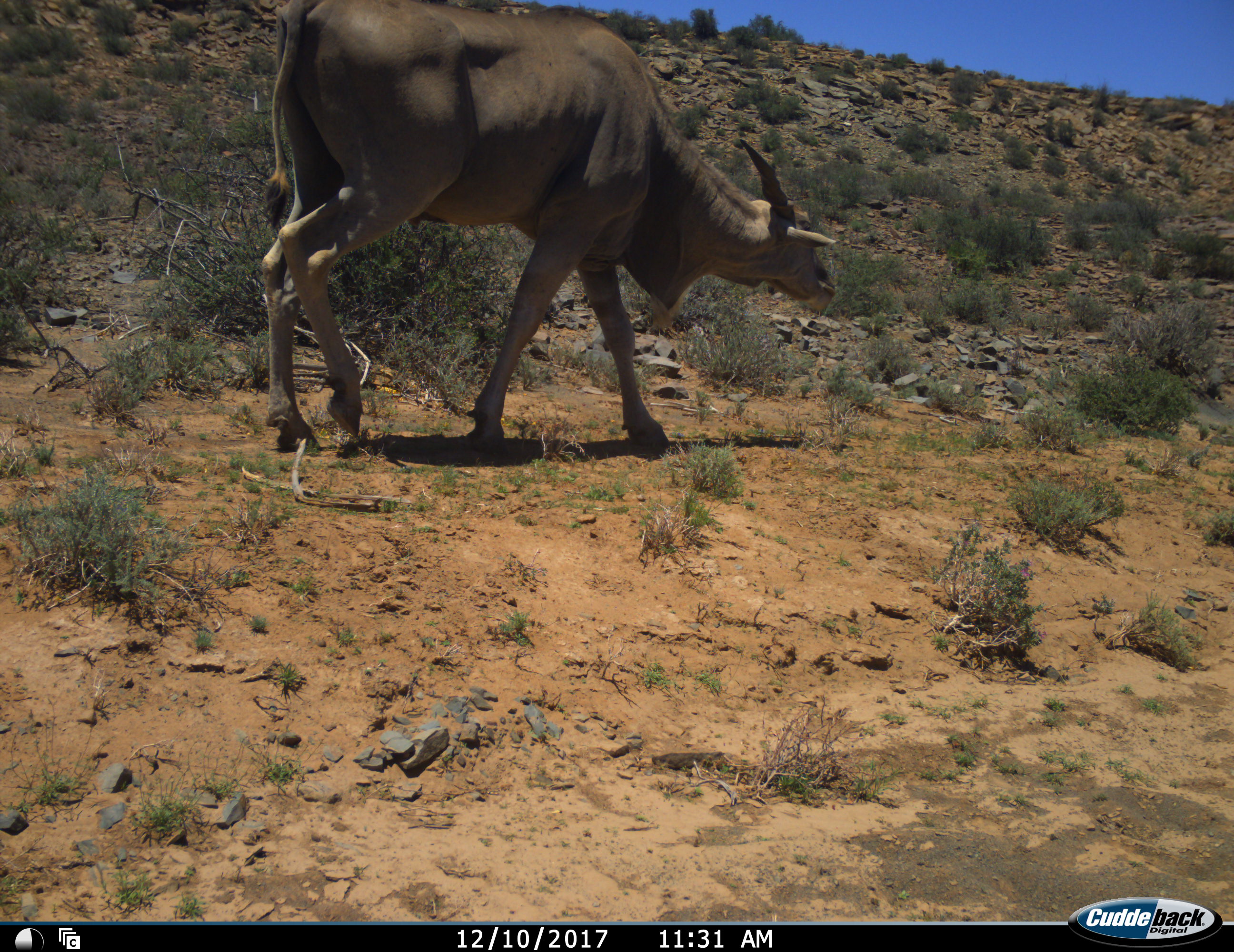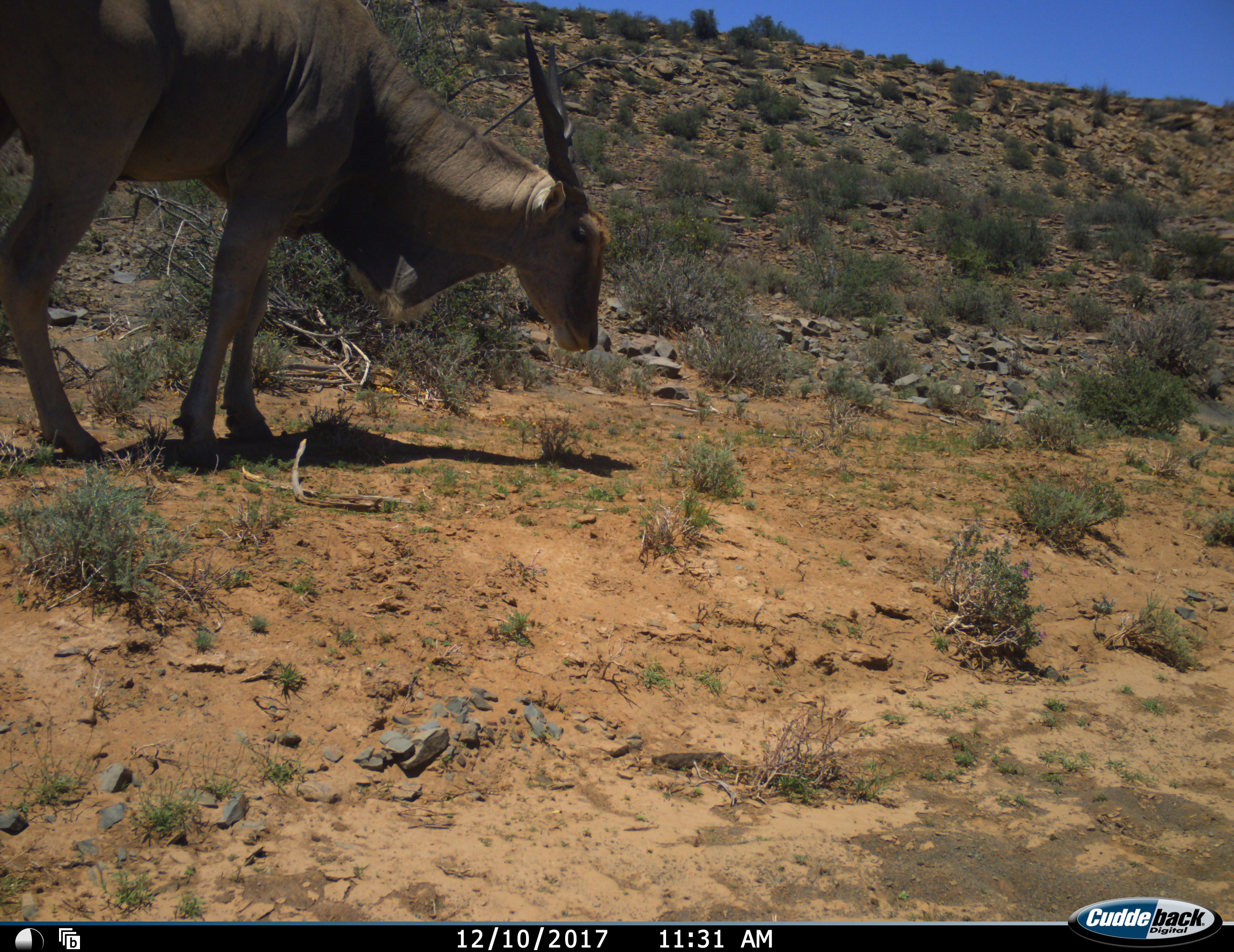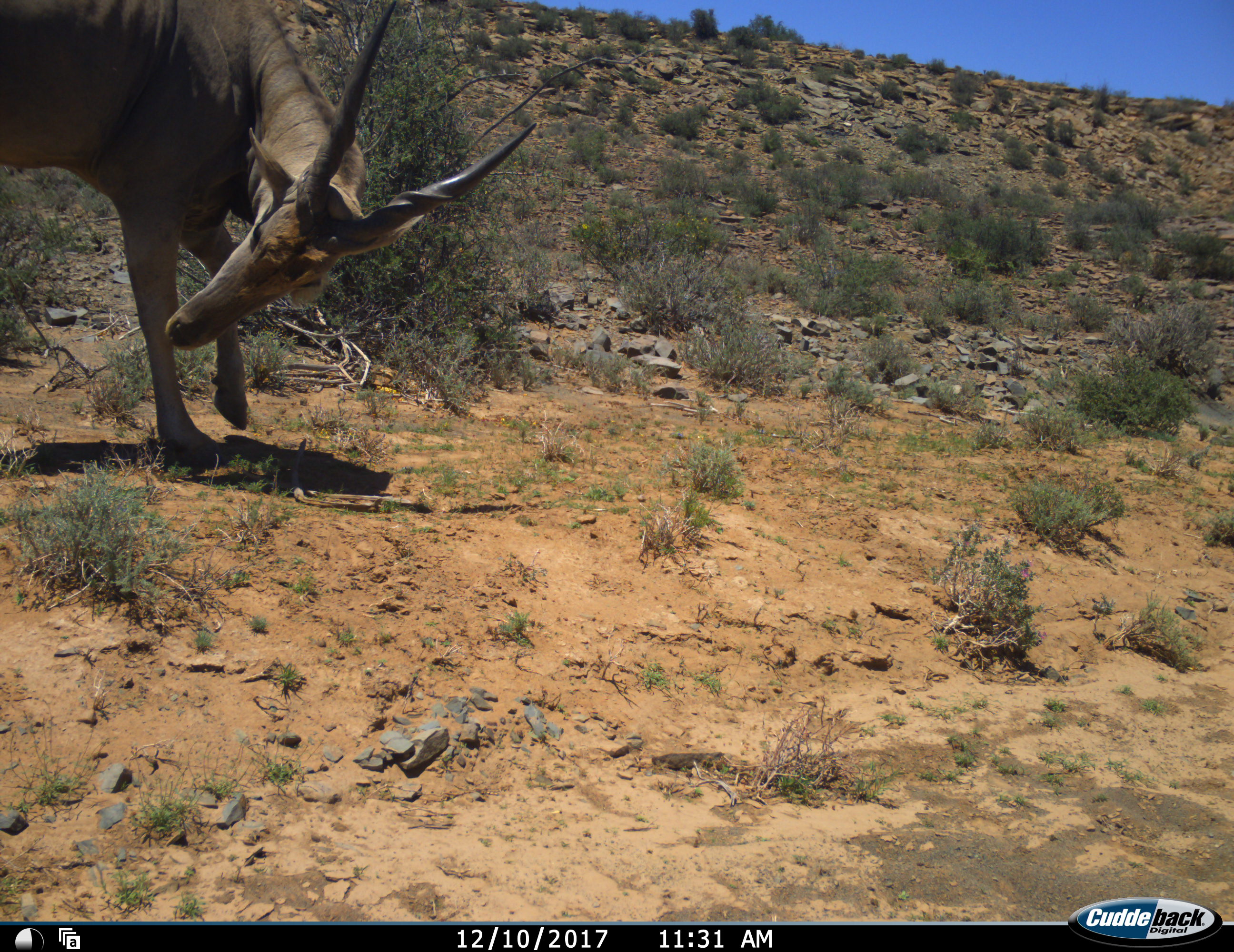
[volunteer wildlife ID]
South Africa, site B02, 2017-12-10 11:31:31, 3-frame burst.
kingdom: Animalia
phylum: Chordata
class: Mammalia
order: Artiodactyla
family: Bovidae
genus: Tragelaphus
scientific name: Tragelaphus oryx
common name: eland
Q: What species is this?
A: Eland (Tragelaphus oryx).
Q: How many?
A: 1.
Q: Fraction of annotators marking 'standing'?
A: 11%.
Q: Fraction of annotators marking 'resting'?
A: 0%.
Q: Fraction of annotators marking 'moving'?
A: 89%.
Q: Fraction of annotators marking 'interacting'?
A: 11%.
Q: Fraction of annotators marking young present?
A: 0%.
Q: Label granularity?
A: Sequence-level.